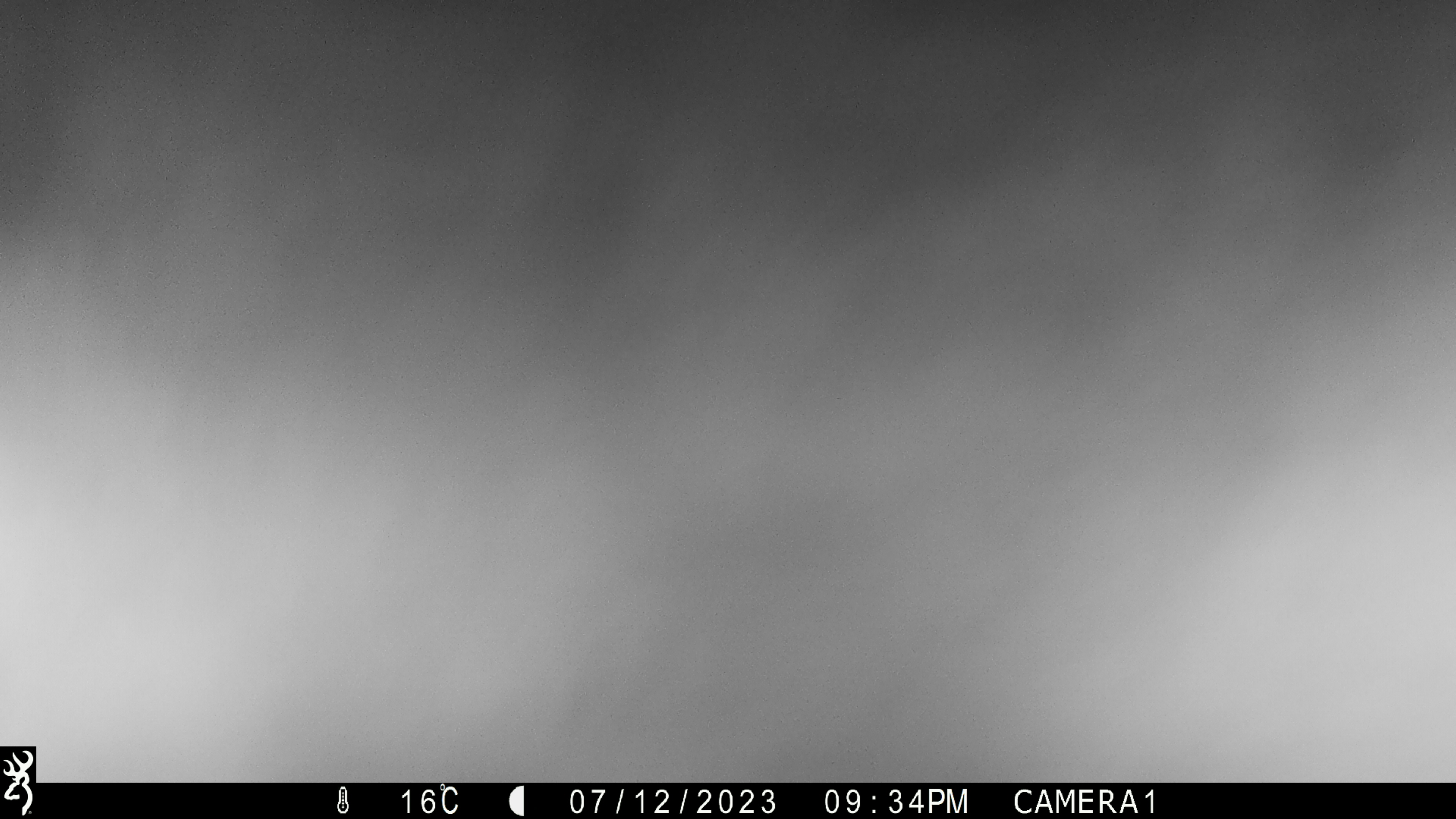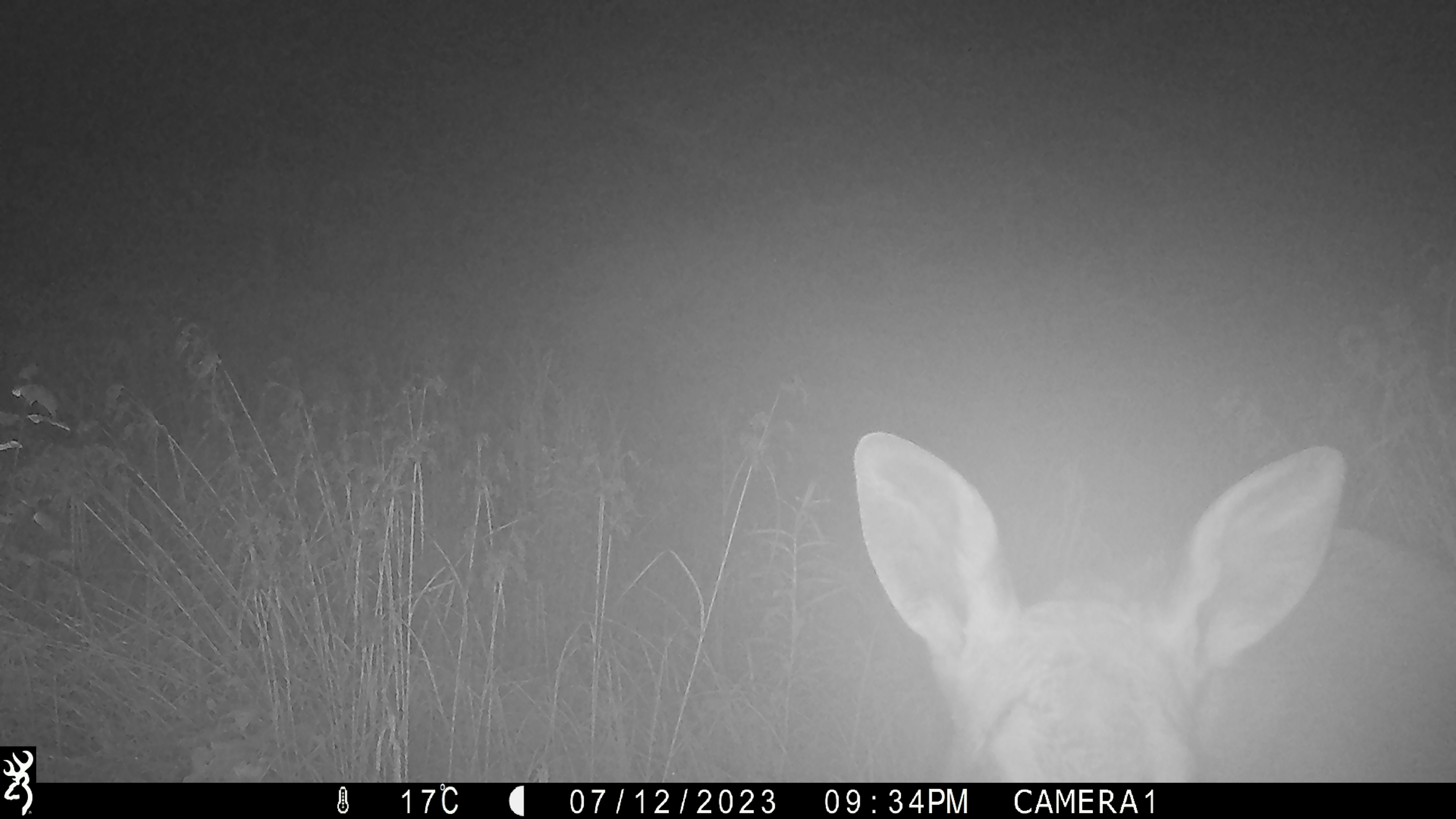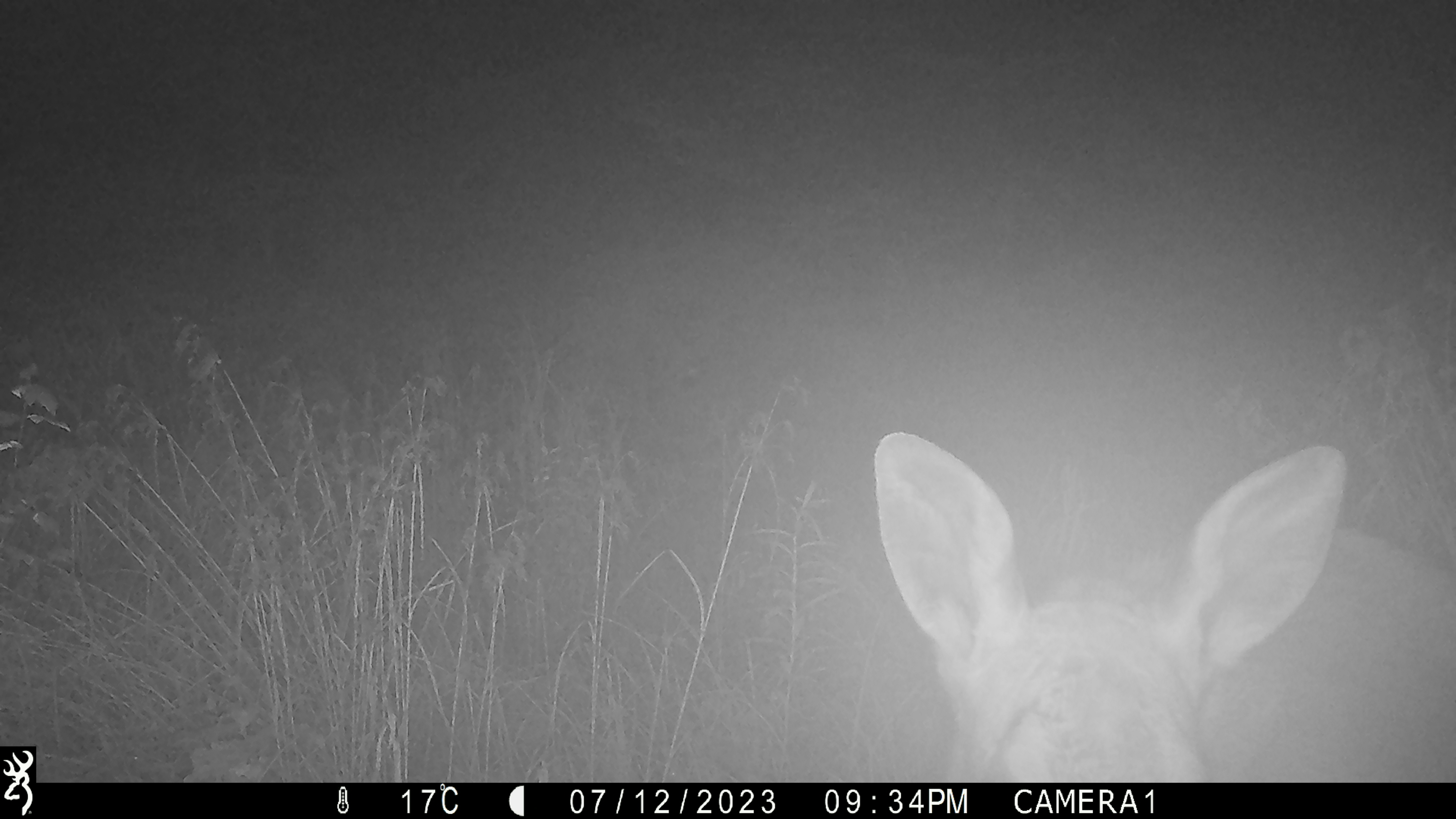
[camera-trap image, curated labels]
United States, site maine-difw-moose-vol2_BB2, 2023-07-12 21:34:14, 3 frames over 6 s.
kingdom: Animalia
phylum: Chordata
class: Mammalia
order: Artiodactyla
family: Cervidae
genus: Alces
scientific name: Alces alces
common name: moose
Moose (Alces alces).